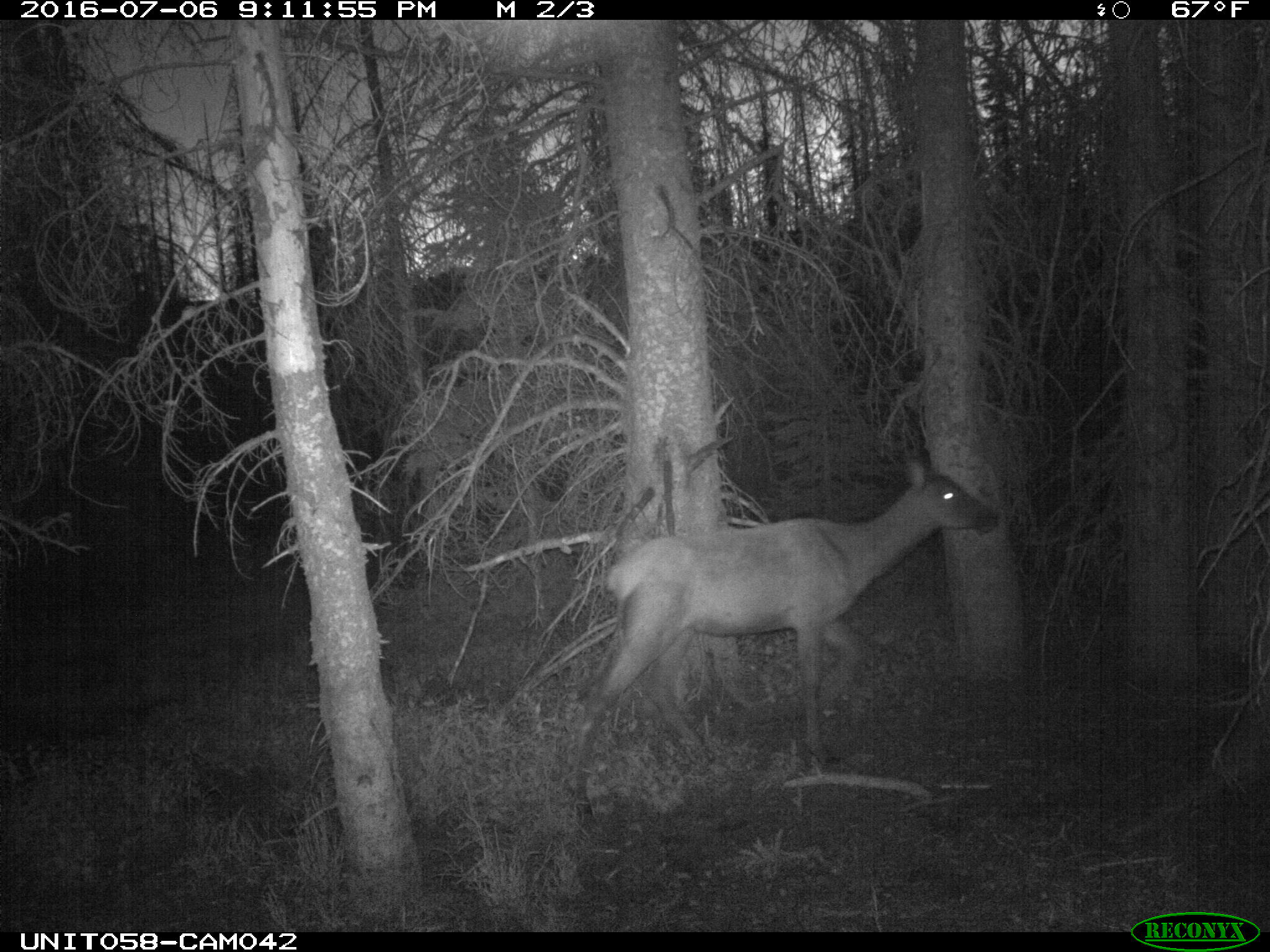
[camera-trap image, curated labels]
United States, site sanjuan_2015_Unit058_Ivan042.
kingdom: Animalia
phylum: Chordata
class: Mammalia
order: Artiodactyla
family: Cervidae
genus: Cervus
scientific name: Cervus elaphus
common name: red deer